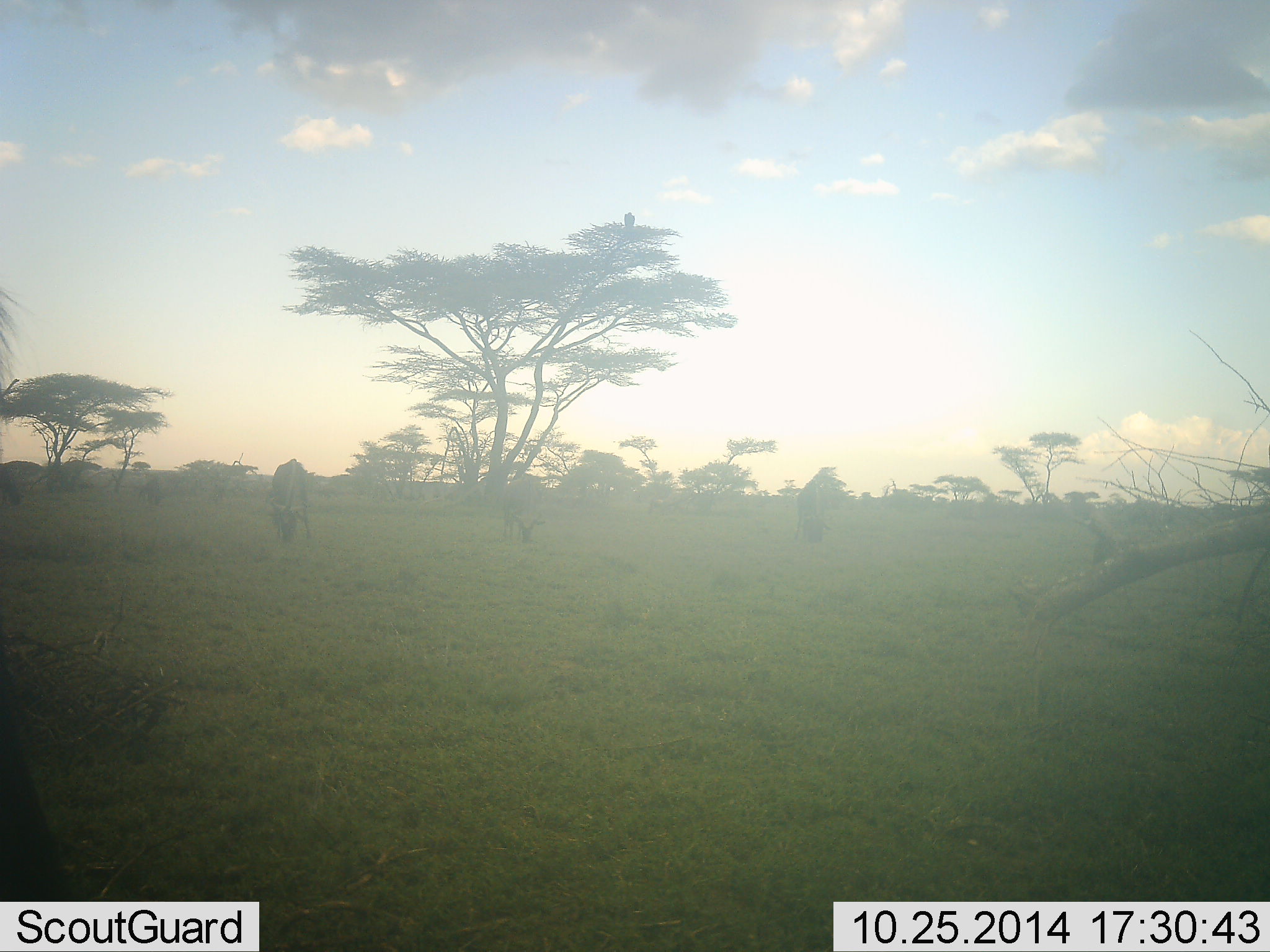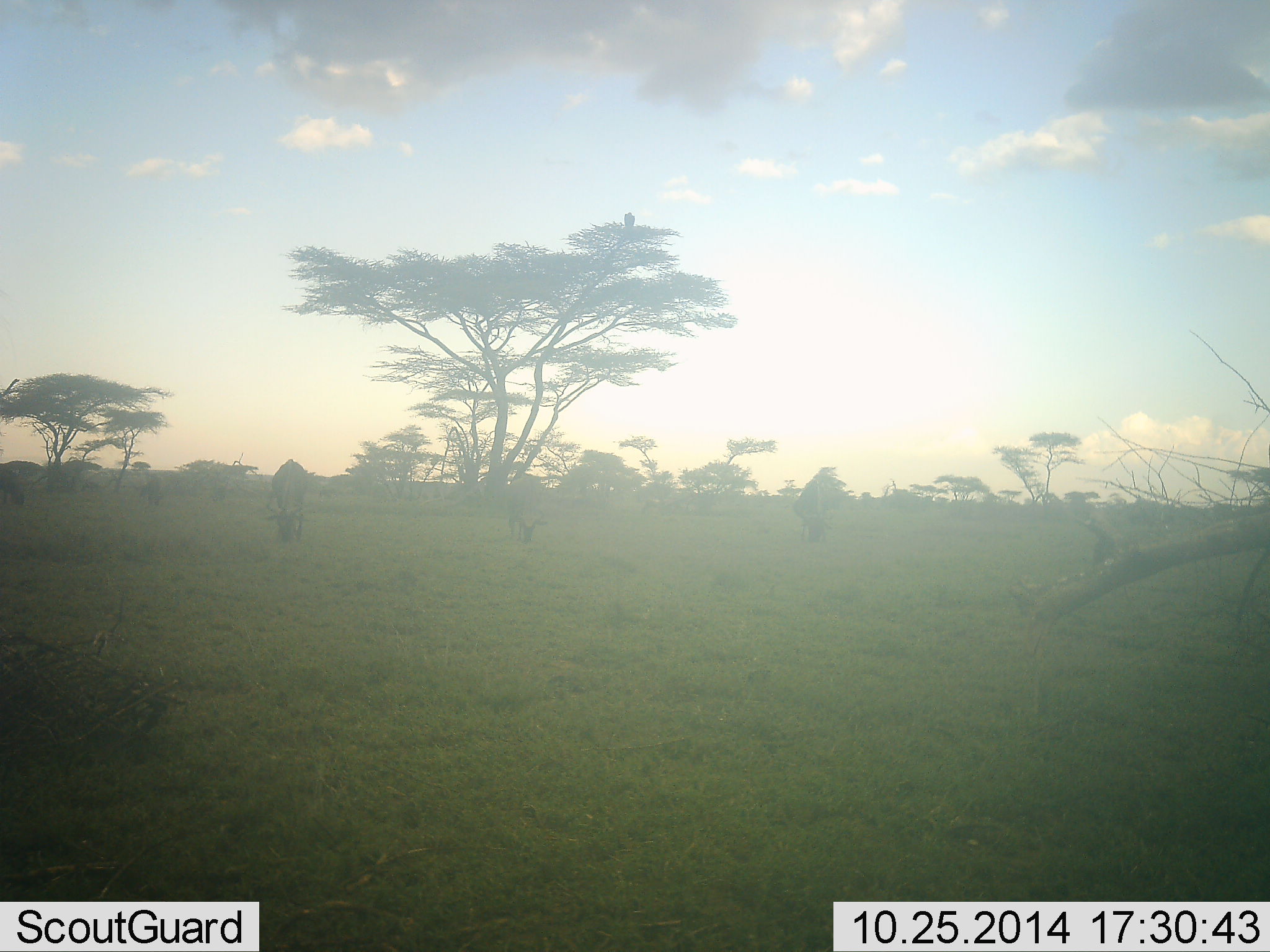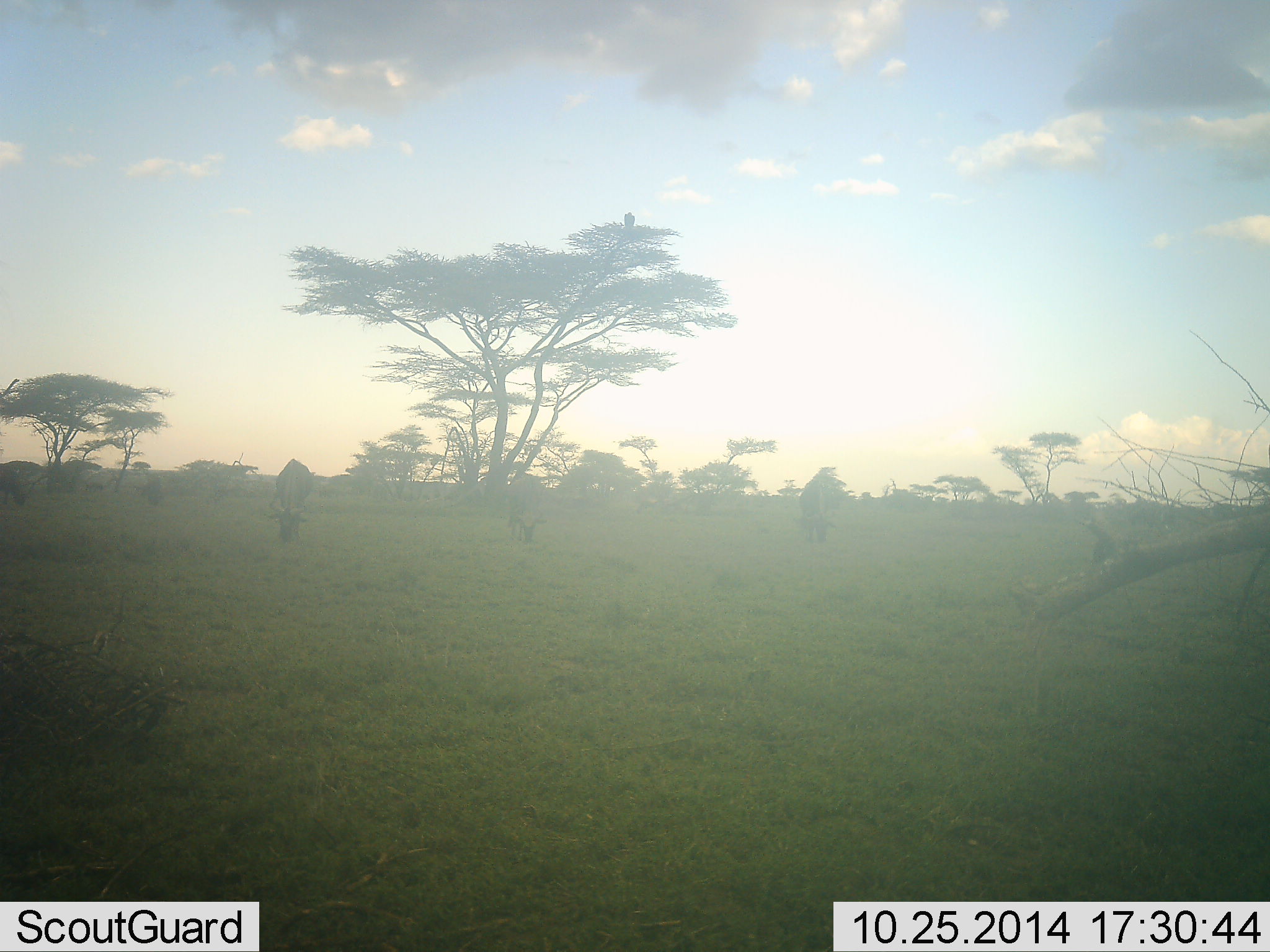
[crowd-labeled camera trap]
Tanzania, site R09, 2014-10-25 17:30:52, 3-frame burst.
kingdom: Animalia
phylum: Chordata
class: Mammalia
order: Artiodactyla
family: Bovidae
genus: Connochaetes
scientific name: Connochaetes taurinus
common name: blue wildebeest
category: wildebeest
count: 5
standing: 33%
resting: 0%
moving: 8%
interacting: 0%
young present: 0%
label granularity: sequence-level